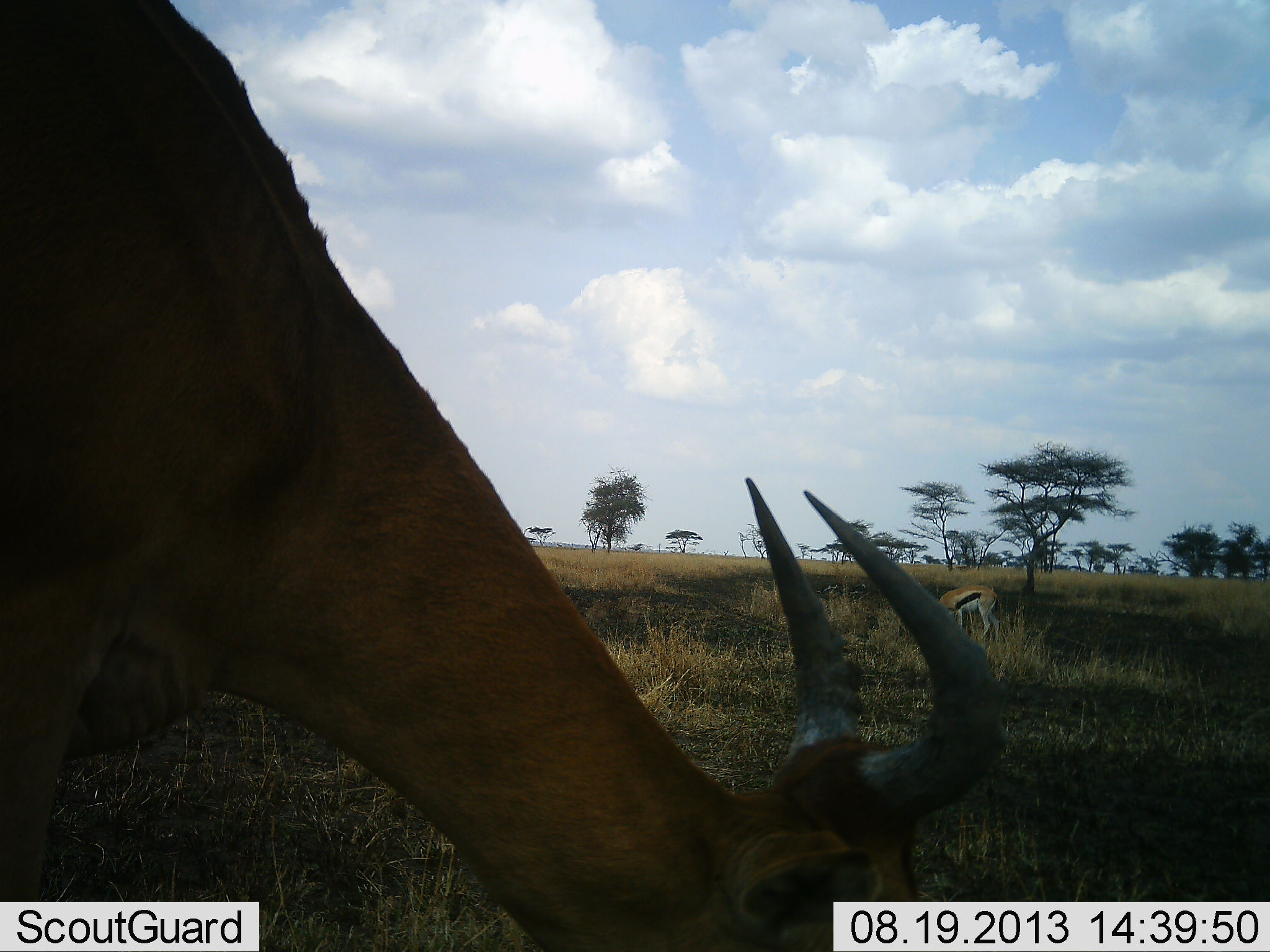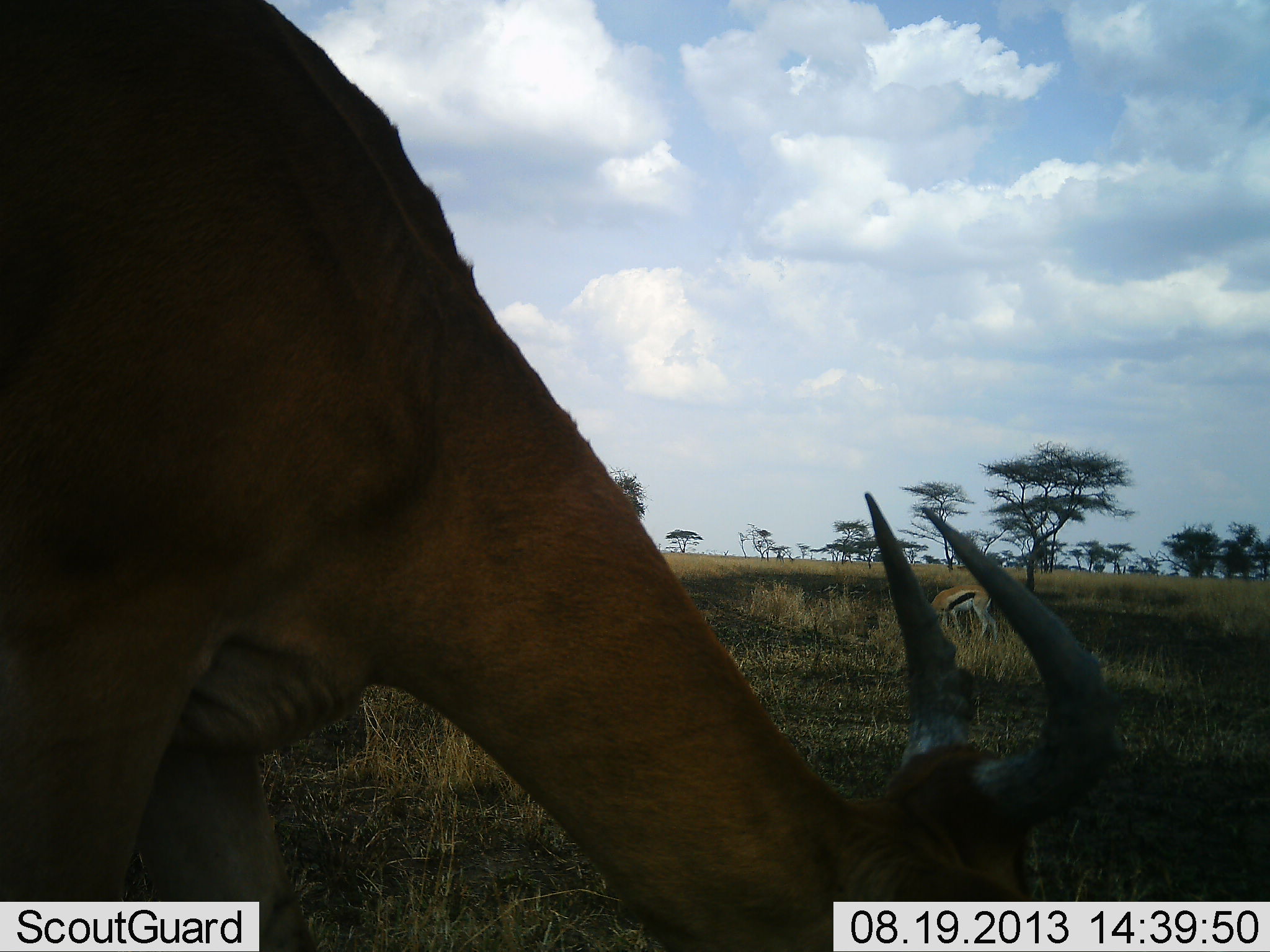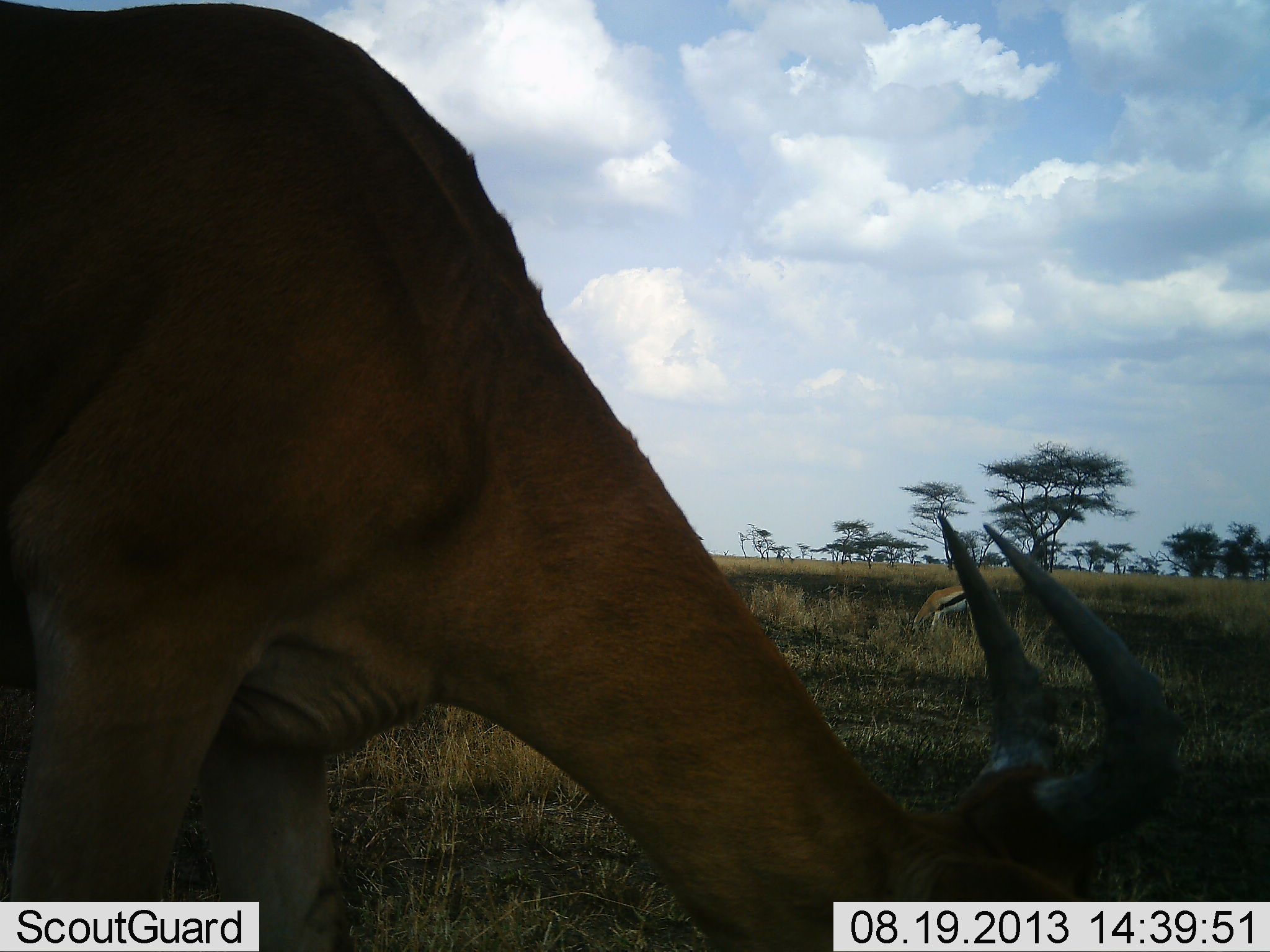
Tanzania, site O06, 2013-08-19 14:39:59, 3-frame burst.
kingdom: Animalia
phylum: Chordata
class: Mammalia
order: Artiodactyla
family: Bovidae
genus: Eudorcas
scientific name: Eudorcas thomsonii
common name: thomson's gazelle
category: gazellethomsons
Gazellethomsons (thomson's gazelle) (Eudorcas thomsonii), count 1. Behavior (volunteer vote fractions): standing 7%, resting 0%, moving 13%, interacting 0%. Young present (vote fraction): 0%. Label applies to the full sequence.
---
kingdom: Animalia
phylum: Chordata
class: Mammalia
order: Artiodactyla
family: Bovidae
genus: Alcelaphus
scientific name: Alcelaphus buselaphus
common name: hartebeest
Hartebeest (Alcelaphus buselaphus), count 1. Behavior (volunteer vote fractions): standing 10%, resting 0%, moving 10%, interacting 0%. Young present (vote fraction): 0%. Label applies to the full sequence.